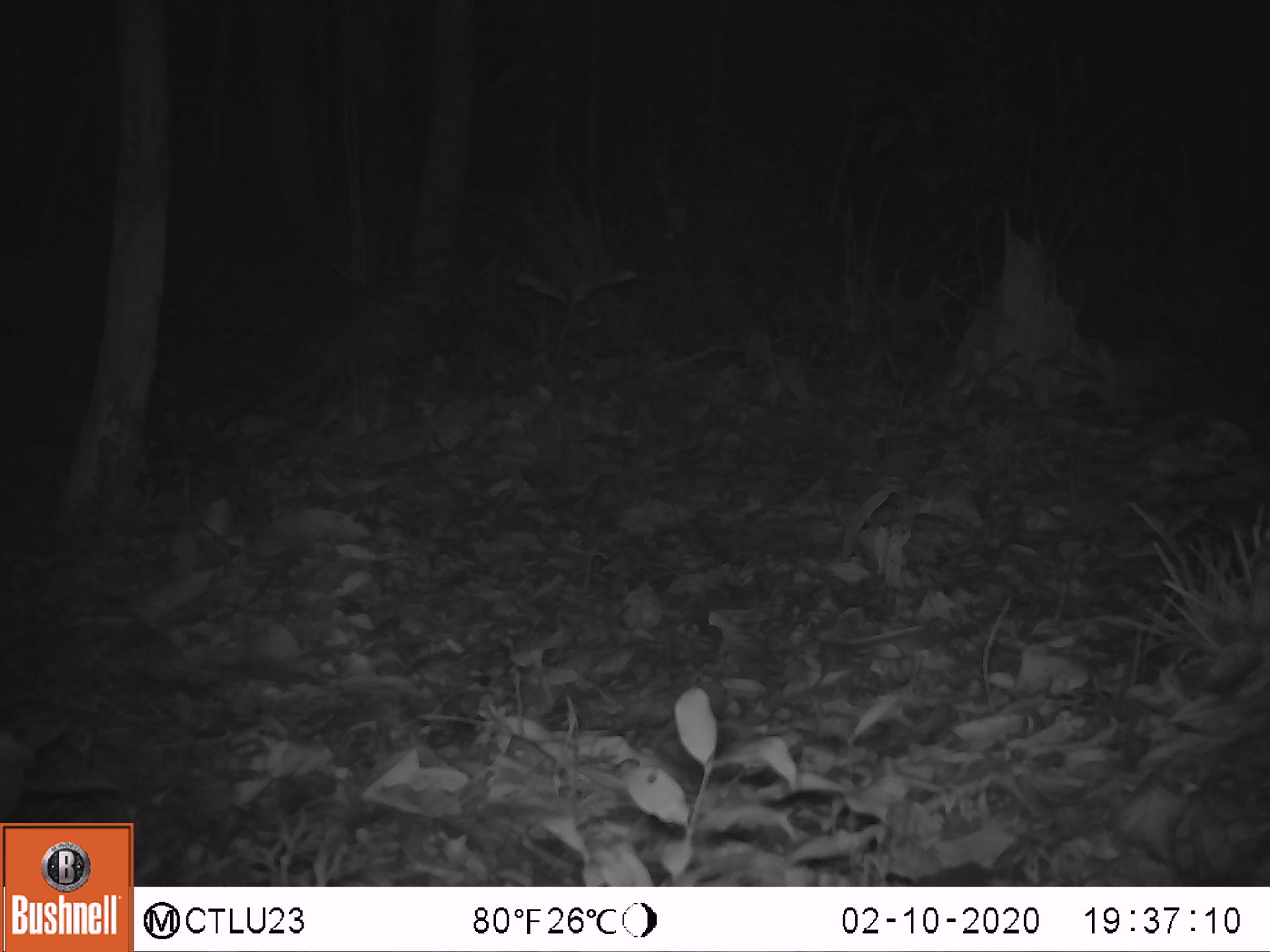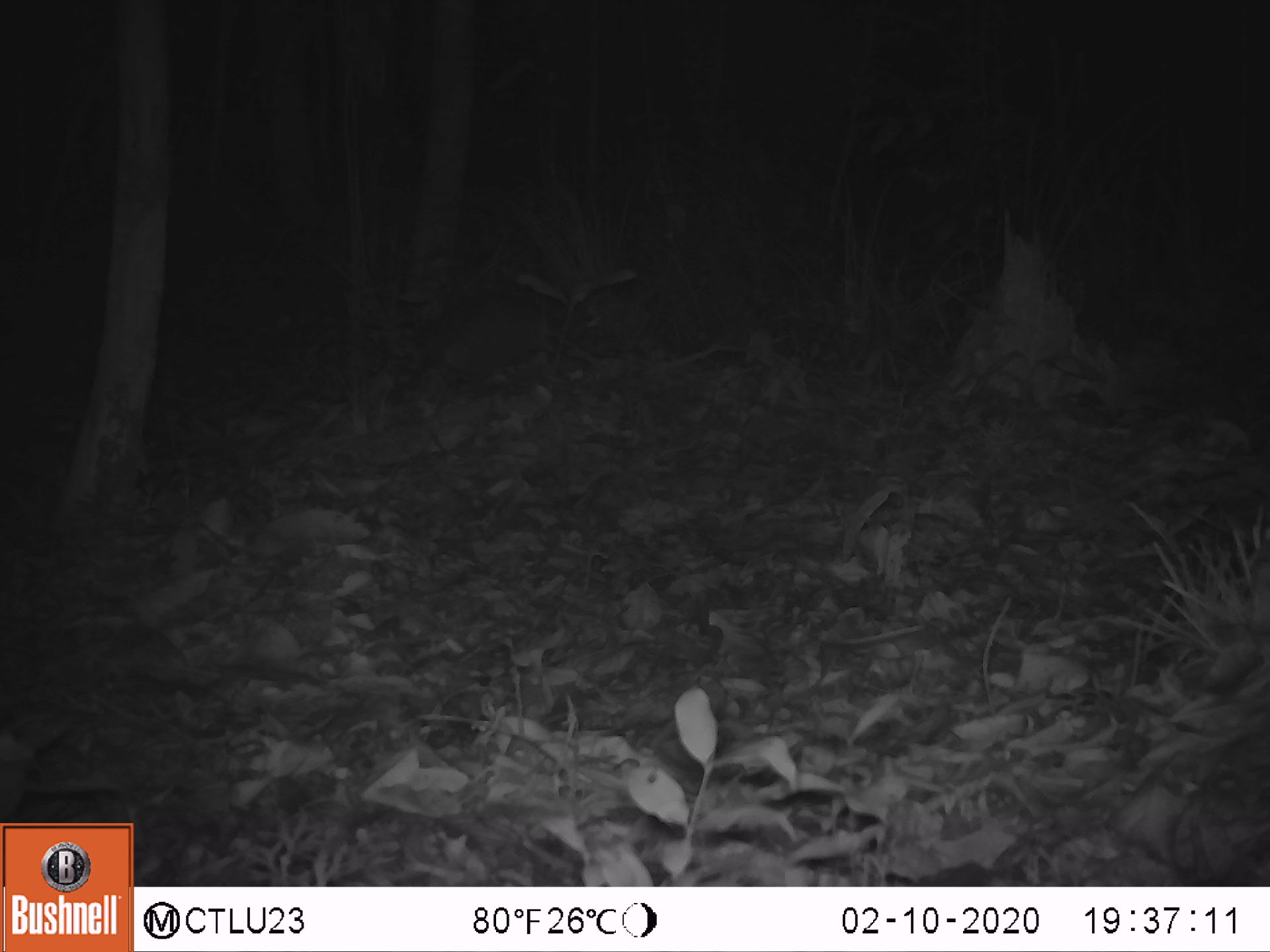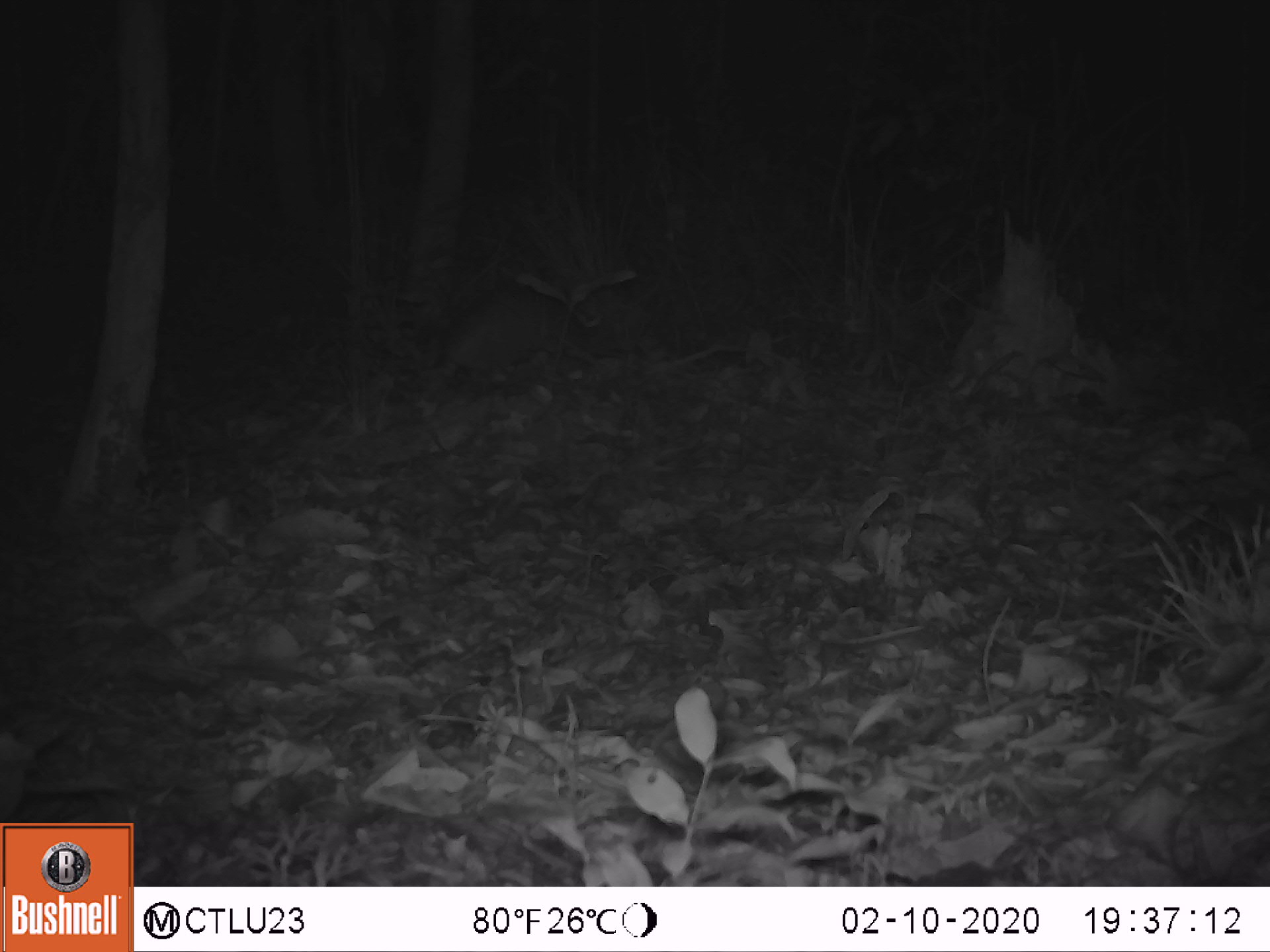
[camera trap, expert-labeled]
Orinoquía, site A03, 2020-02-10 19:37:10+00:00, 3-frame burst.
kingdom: Animalia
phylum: Chordata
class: Mammalia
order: Cingulata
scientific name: Cingulata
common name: armadillo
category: unknown armadillo